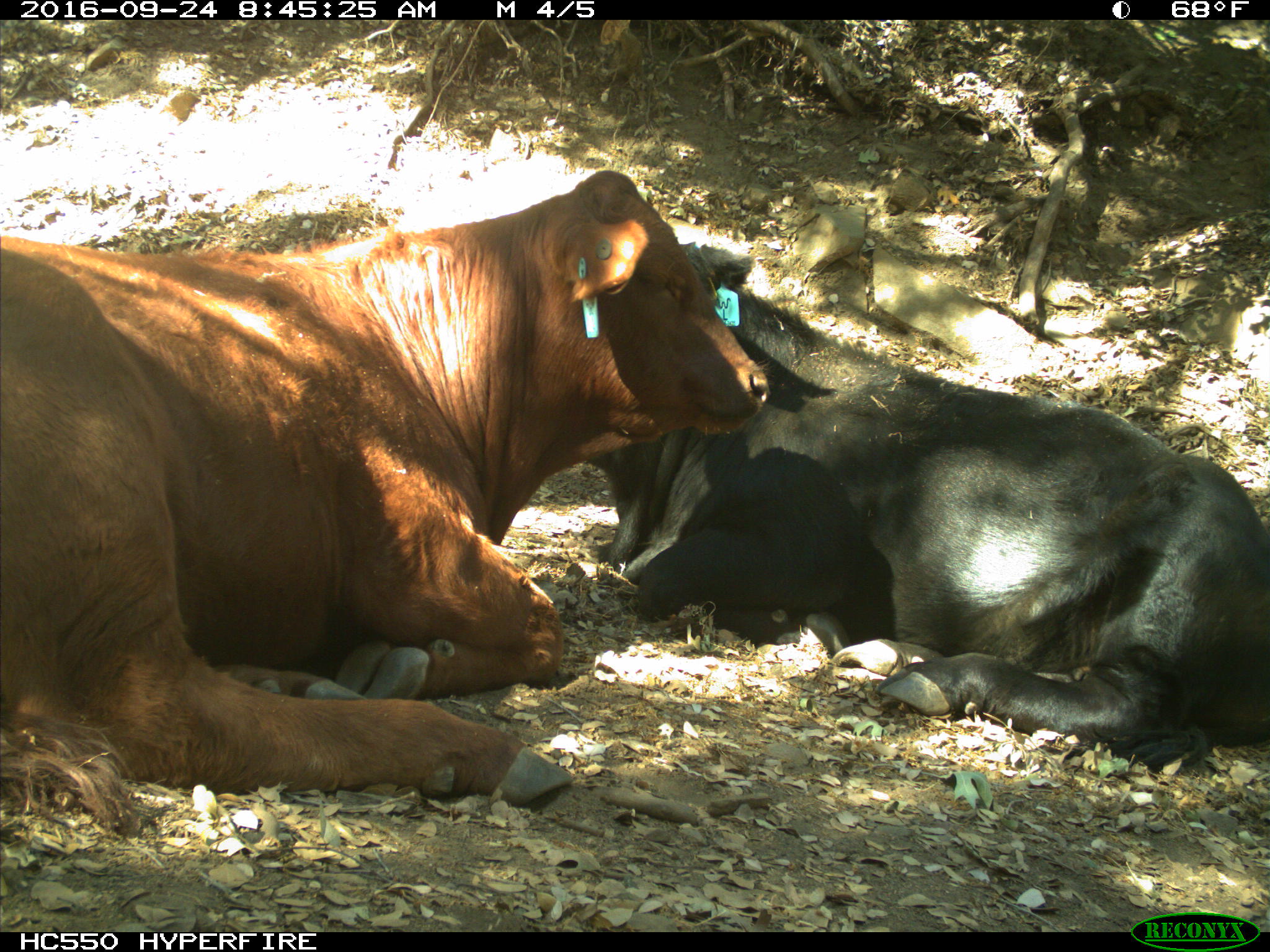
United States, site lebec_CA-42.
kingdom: Animalia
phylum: Chordata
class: Mammalia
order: Artiodactyla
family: Bovidae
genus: Bos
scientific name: Bos taurus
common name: domestic cow